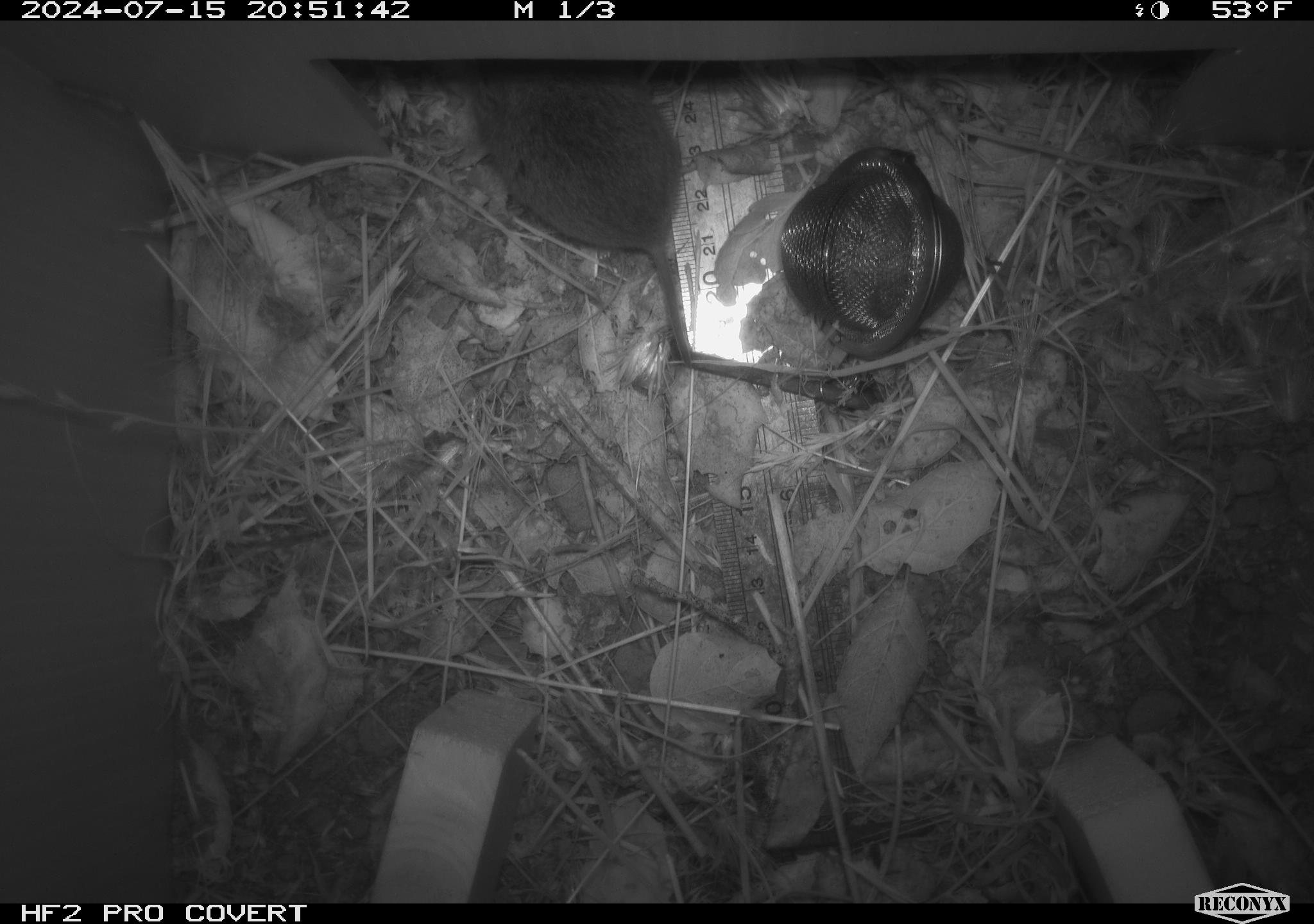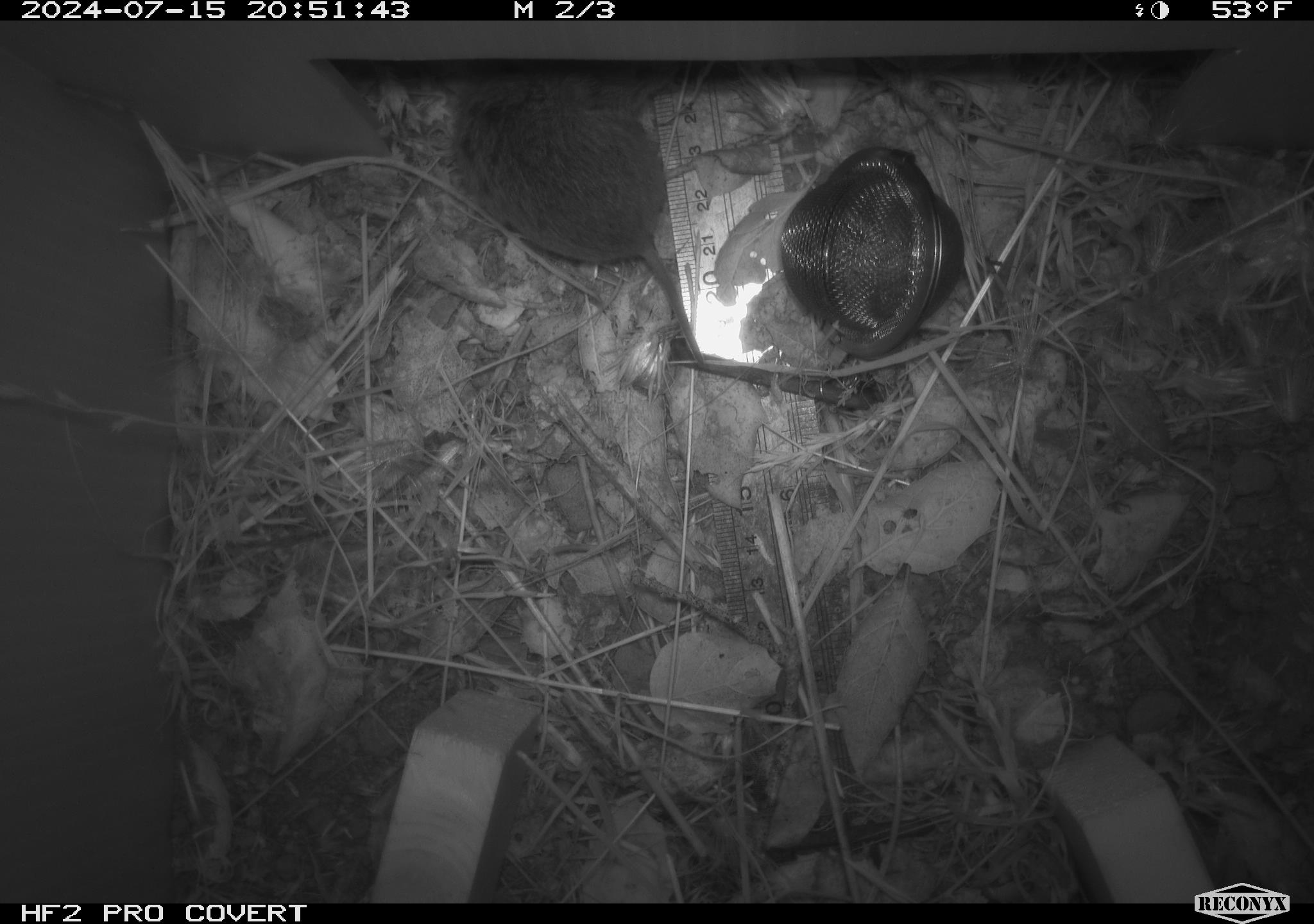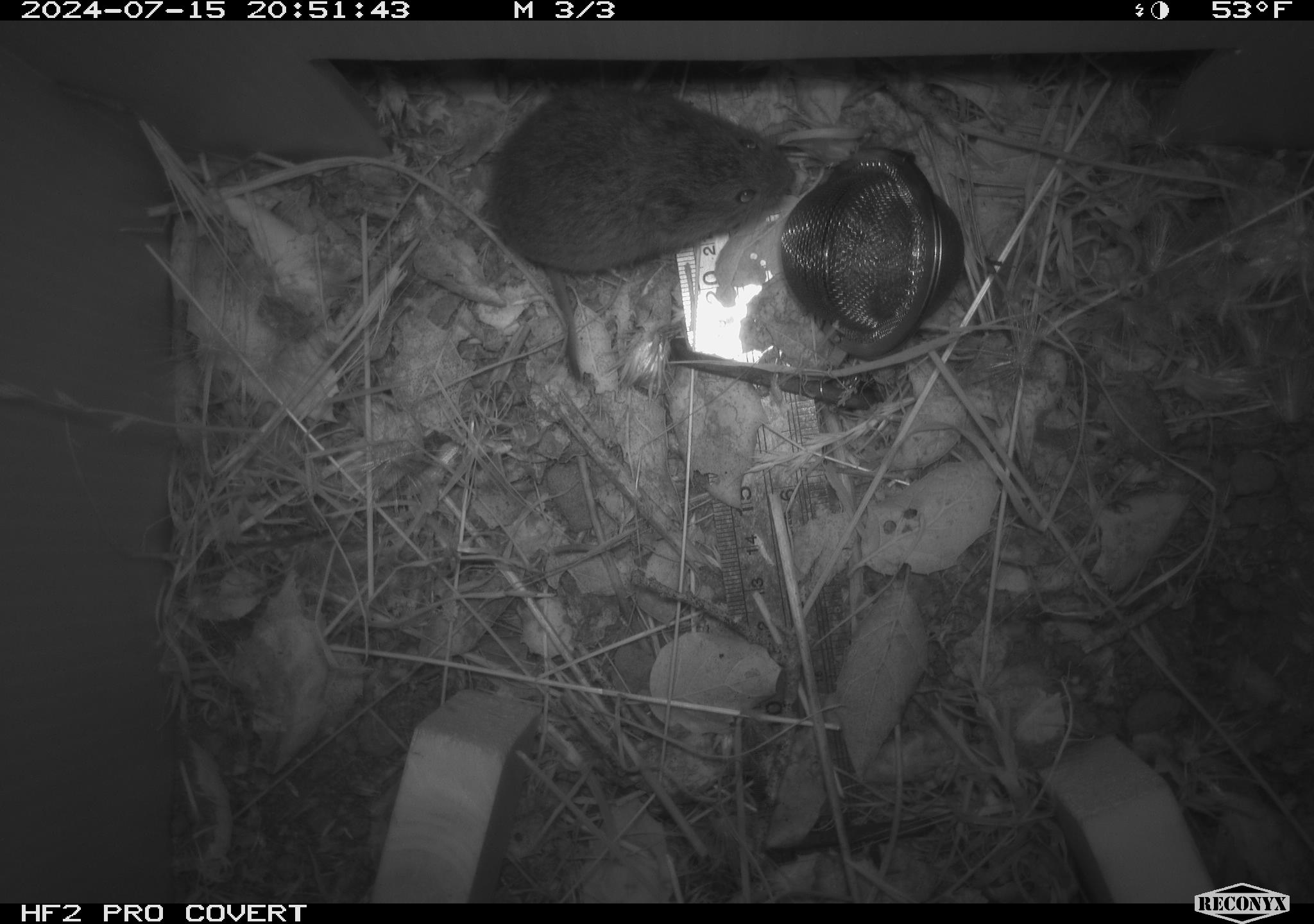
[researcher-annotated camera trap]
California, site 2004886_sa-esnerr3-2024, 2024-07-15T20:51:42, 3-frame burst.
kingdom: Animalia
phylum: Chordata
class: Mammalia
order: Rodentia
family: Cricetidae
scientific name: Cricetidae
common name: hamsters, voles, lemmings, and allies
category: cricetidae family